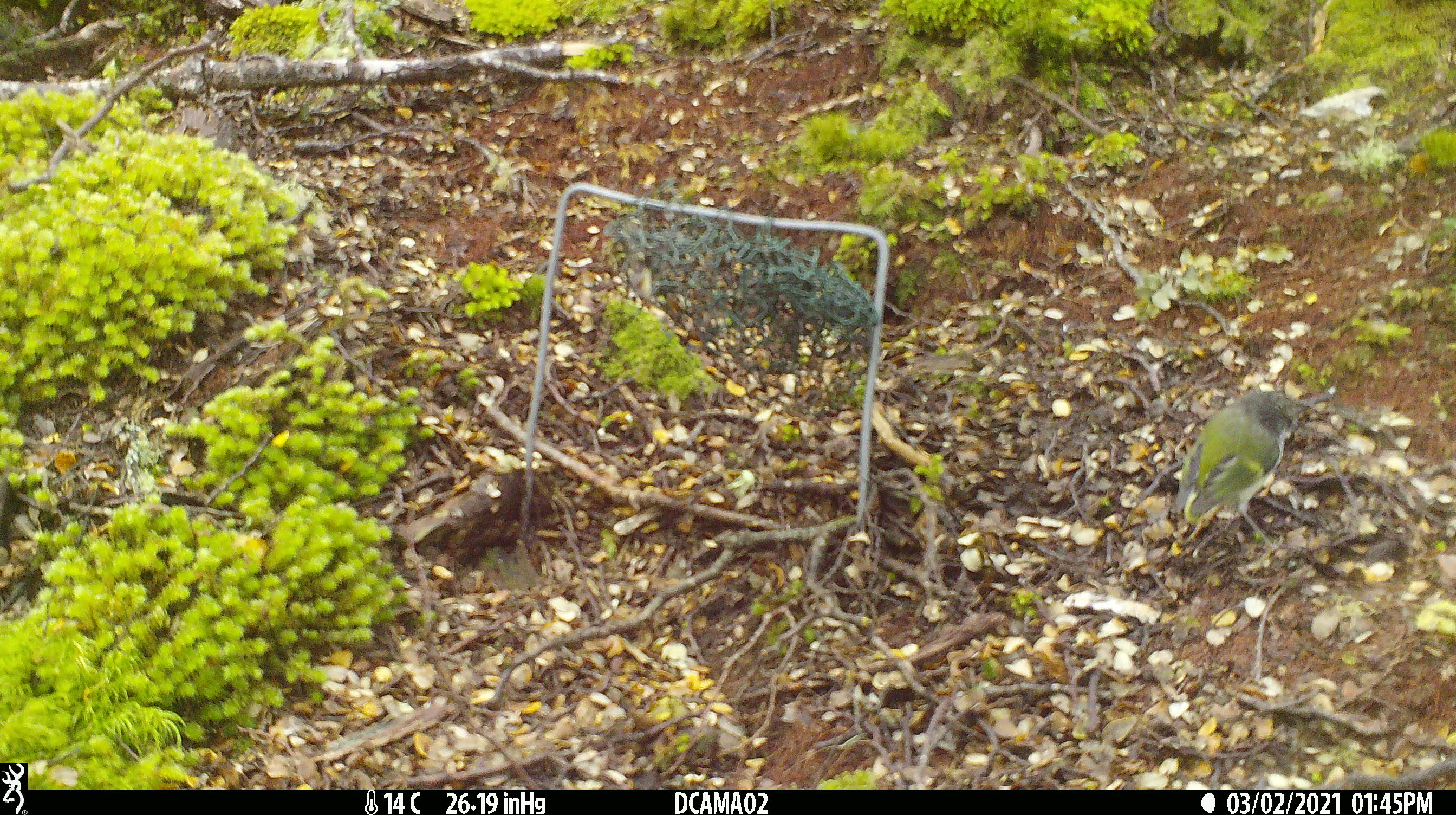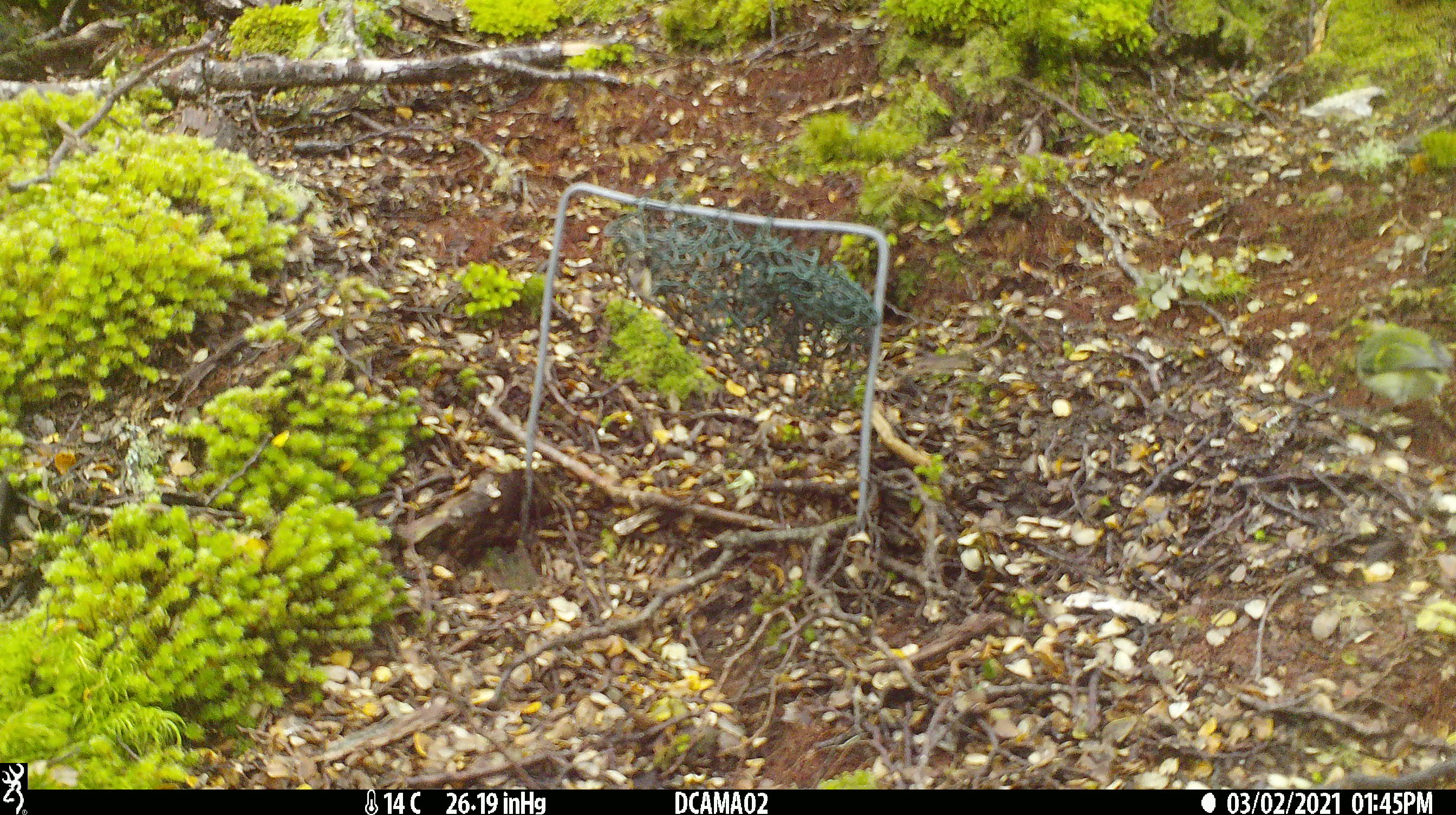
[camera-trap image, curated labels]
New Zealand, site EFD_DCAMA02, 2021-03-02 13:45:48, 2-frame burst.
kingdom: Animalia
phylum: Chordata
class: Aves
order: Passeriformes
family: Acanthisittidae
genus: Acanthisitta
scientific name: Acanthisitta chloris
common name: rifleman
Rifleman (Acanthisitta chloris).